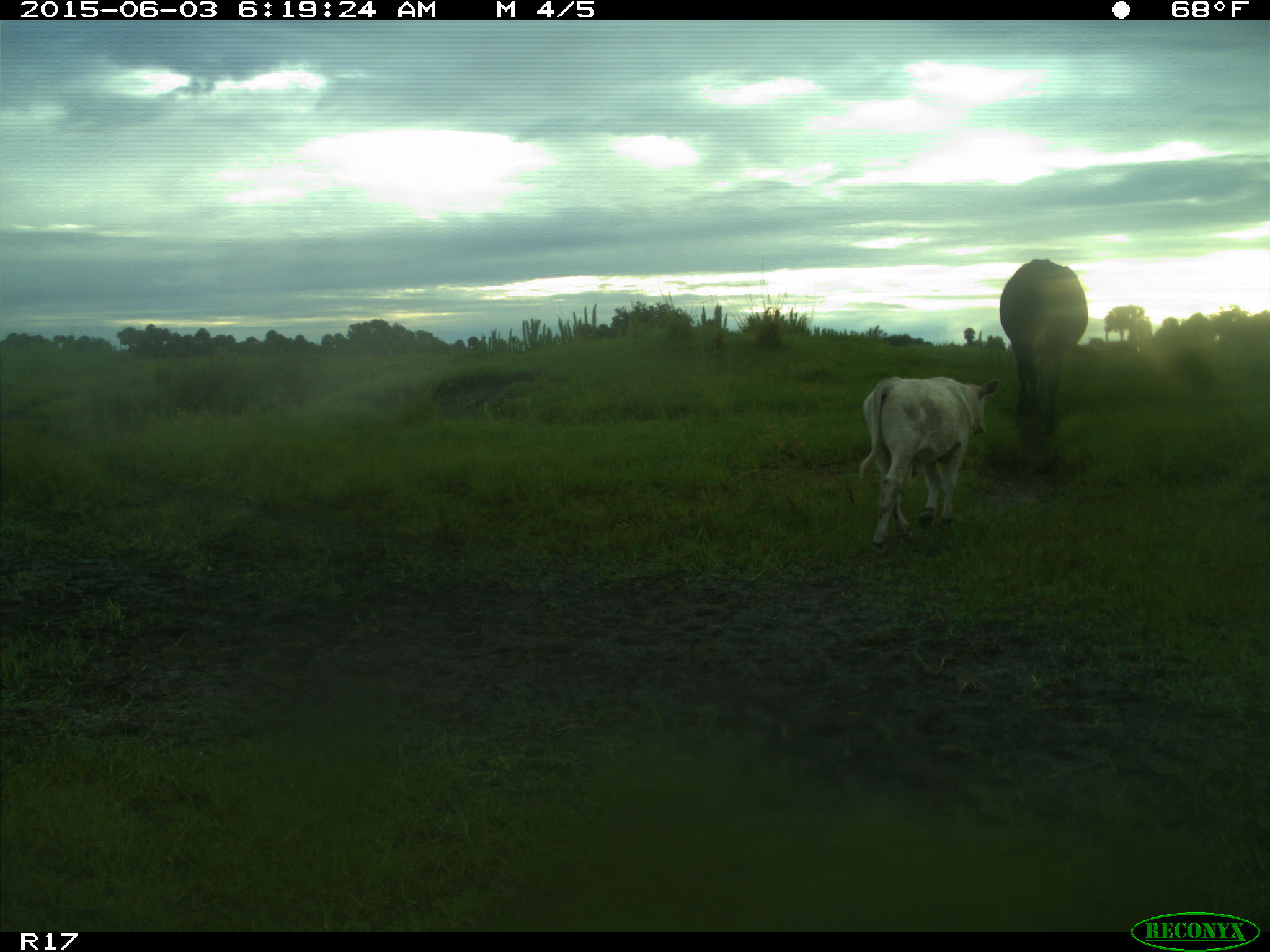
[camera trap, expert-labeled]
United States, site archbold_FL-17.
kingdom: Animalia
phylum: Chordata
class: Mammalia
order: Artiodactyla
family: Bovidae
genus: Bos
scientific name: Bos taurus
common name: domestic cow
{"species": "Bos taurus (domestic cow)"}